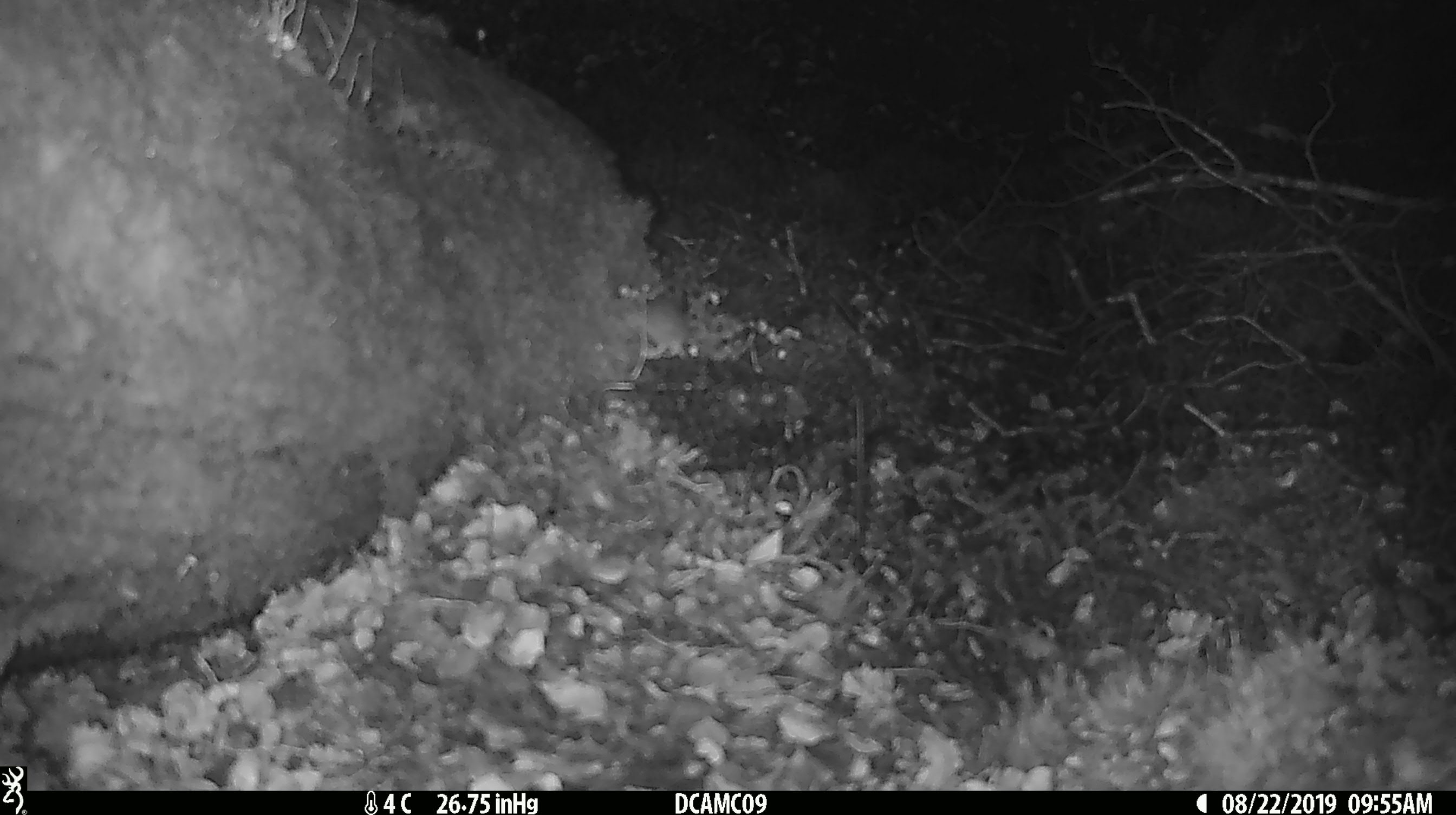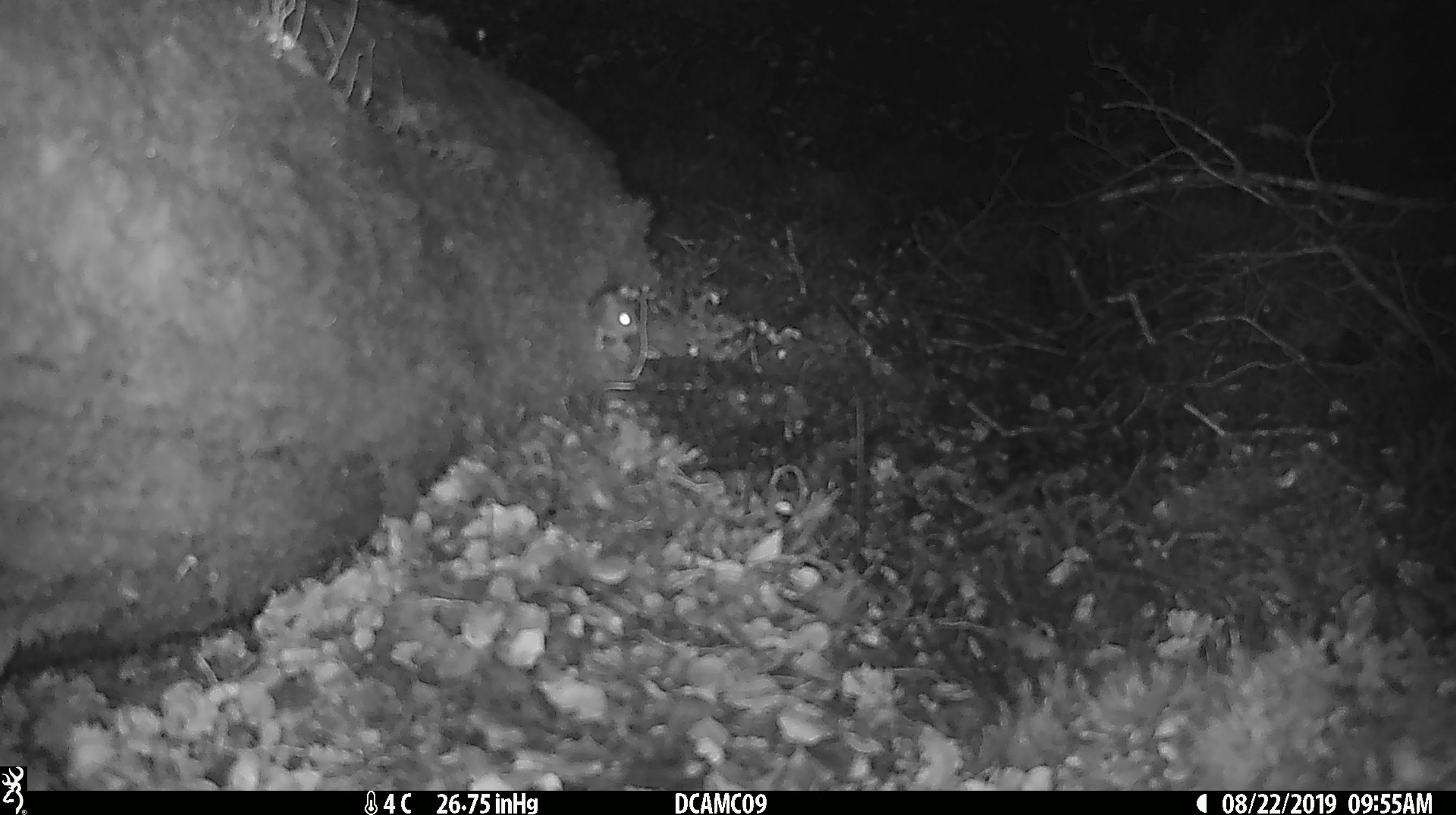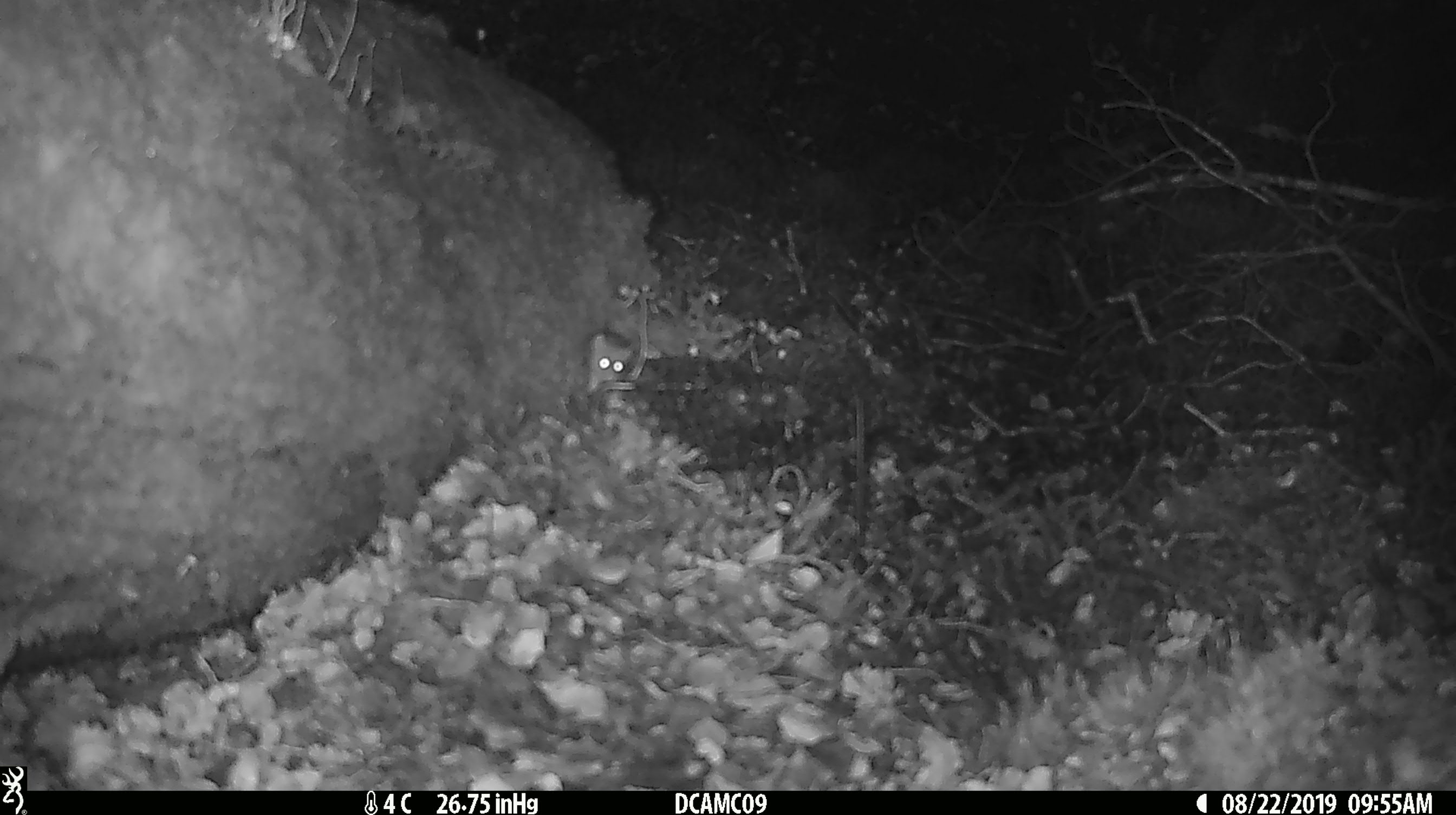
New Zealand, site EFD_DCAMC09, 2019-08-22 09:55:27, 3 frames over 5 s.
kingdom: Animalia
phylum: Chordata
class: Mammalia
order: Rodentia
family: Muridae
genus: Mus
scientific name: Mus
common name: mouse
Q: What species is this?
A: Mouse (Mus).